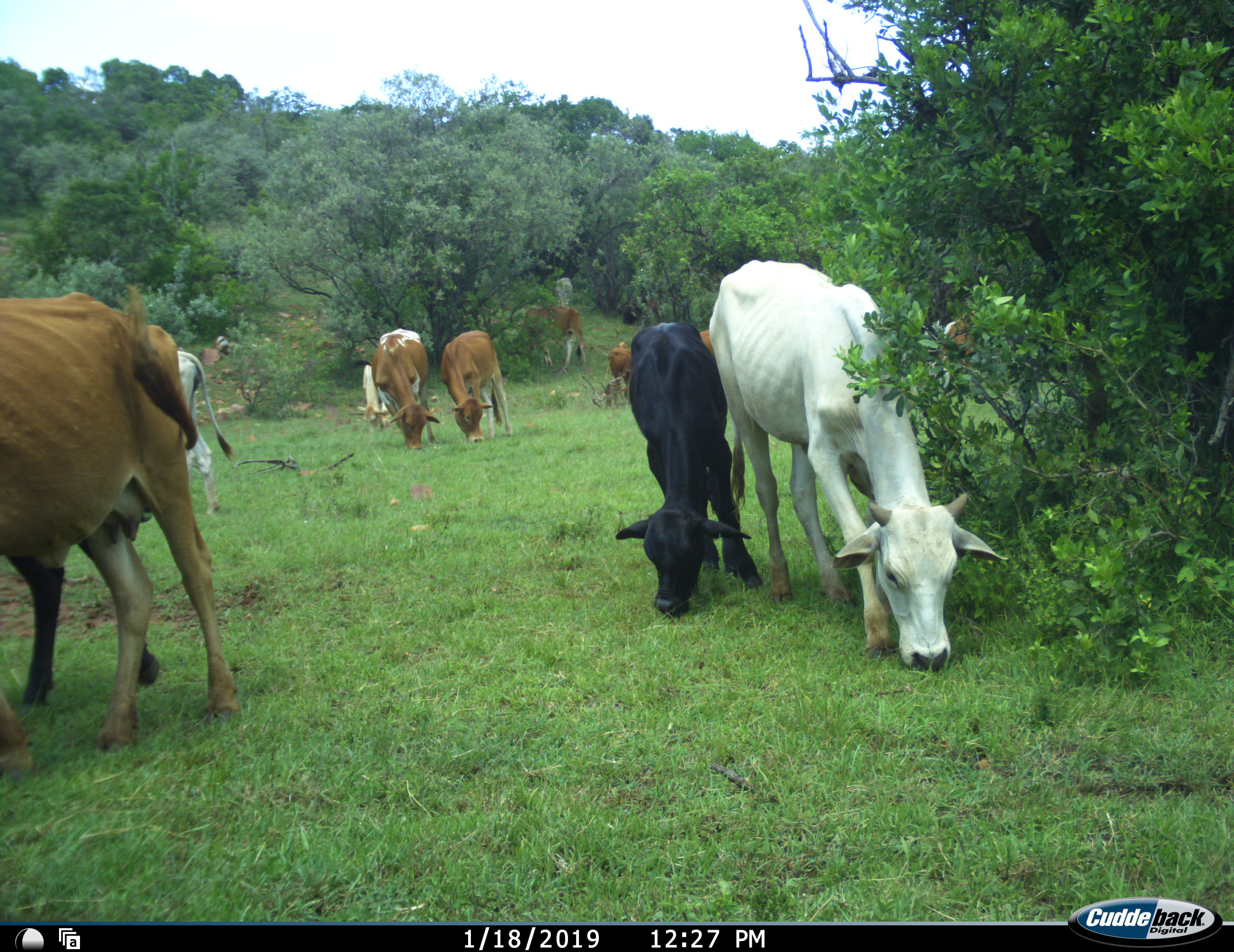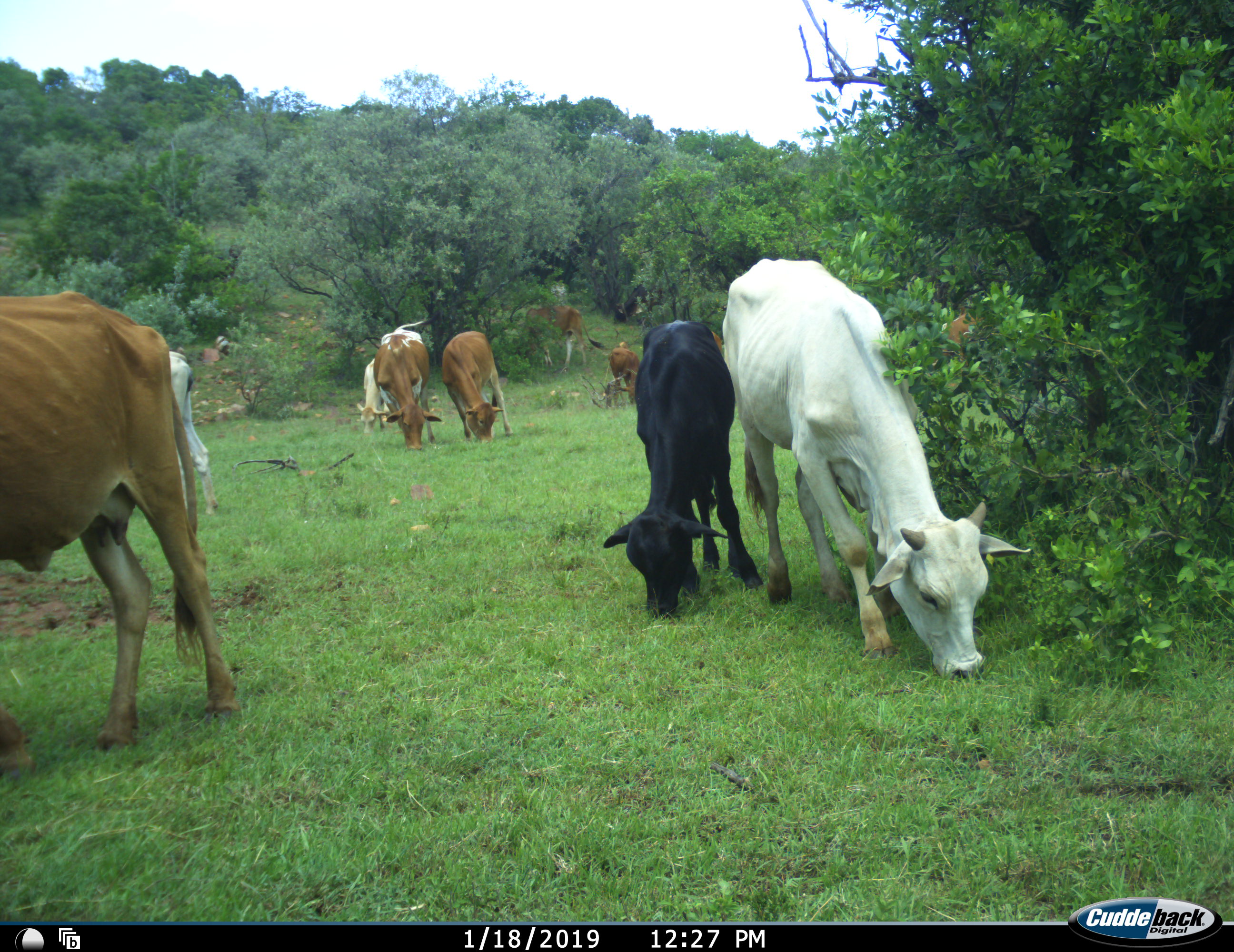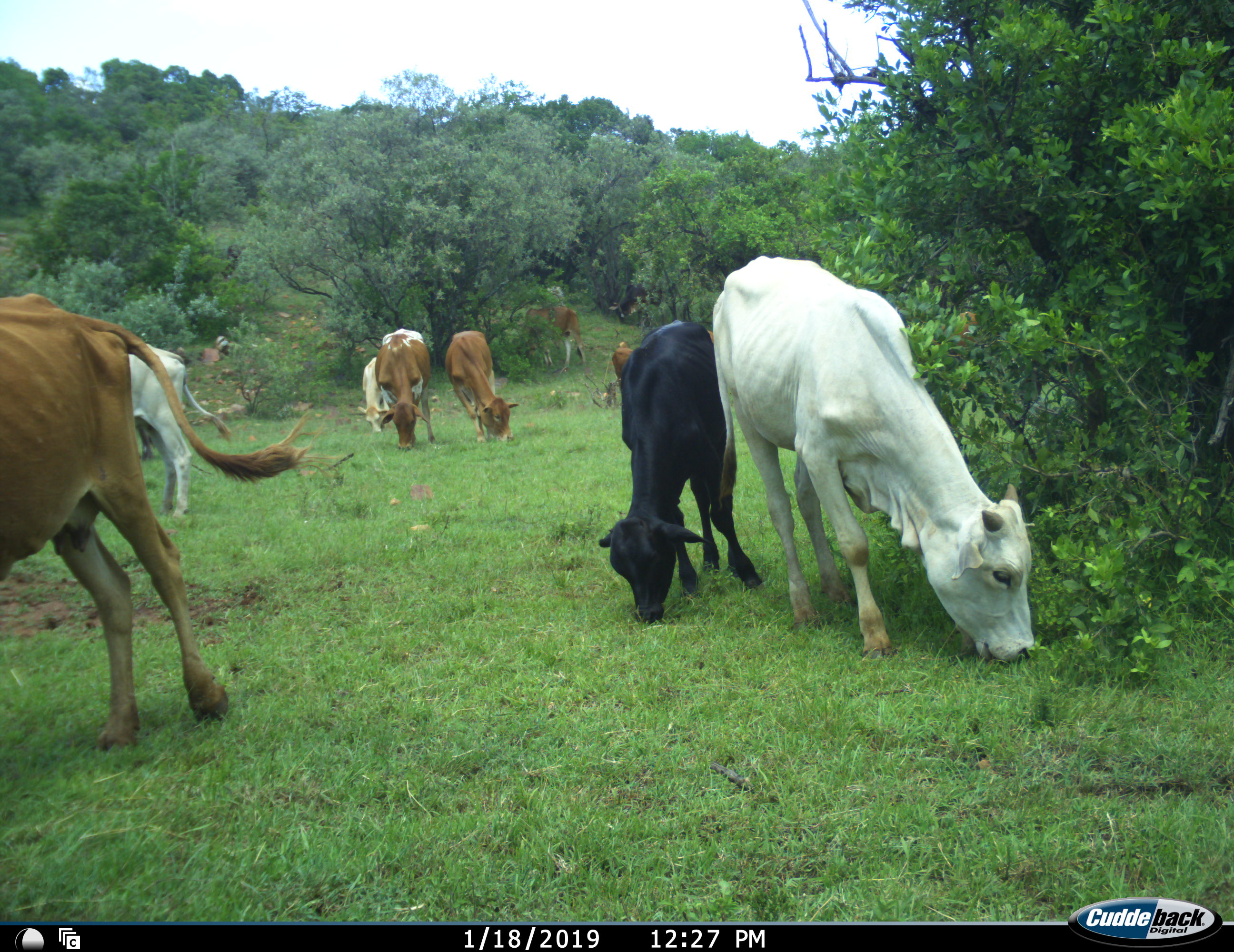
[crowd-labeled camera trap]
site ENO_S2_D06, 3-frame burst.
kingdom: Animalia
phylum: Chordata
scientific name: Vertebrata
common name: domestic animal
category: domesticanimal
Domesticanimal (domestic animal) (Vertebrata), count 11-50. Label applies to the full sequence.